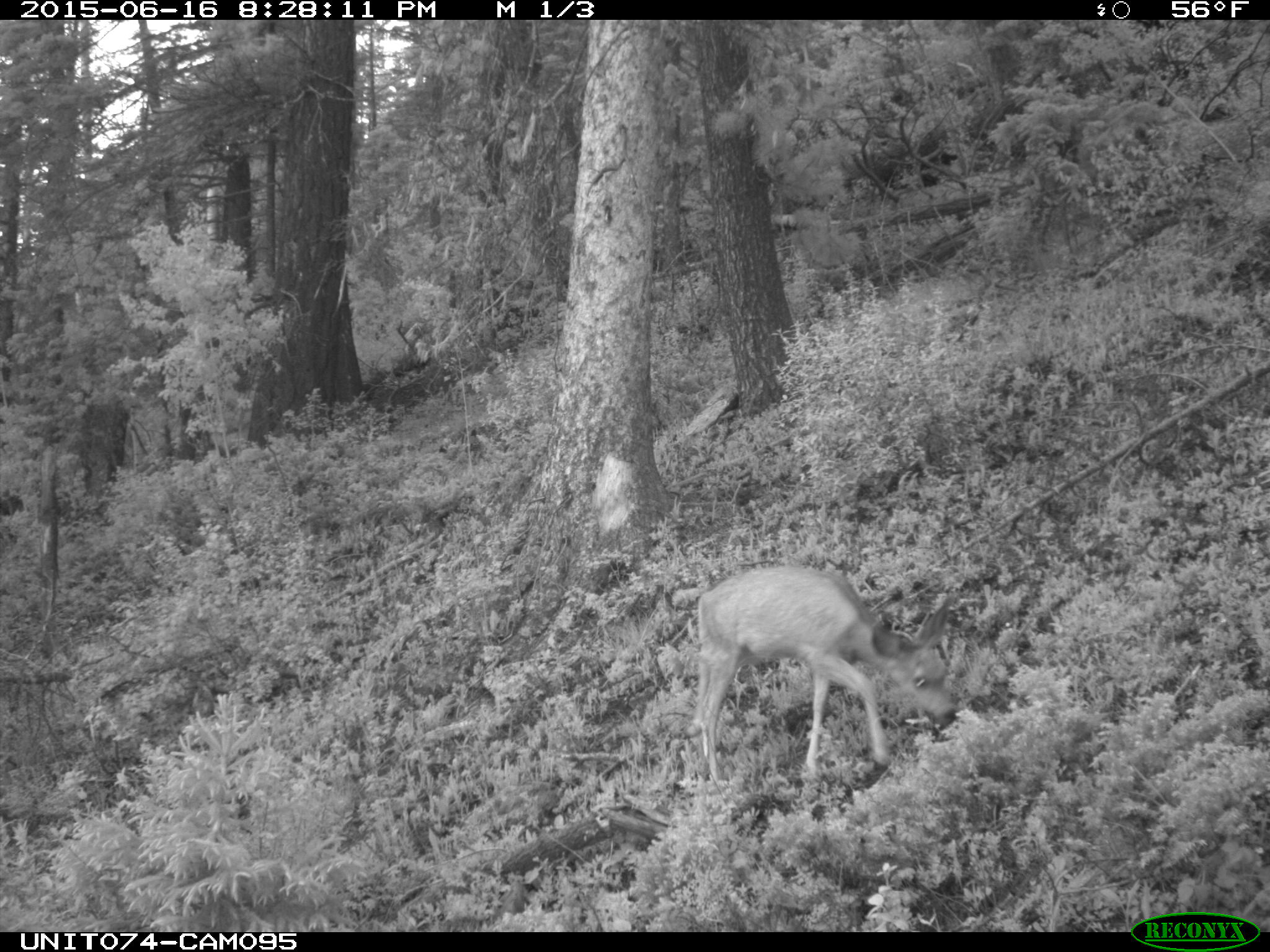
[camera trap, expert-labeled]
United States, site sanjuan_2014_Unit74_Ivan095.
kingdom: Animalia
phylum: Chordata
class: Mammalia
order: Artiodactyla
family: Cervidae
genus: Odocoileus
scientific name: Odocoileus hemionus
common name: mule deer